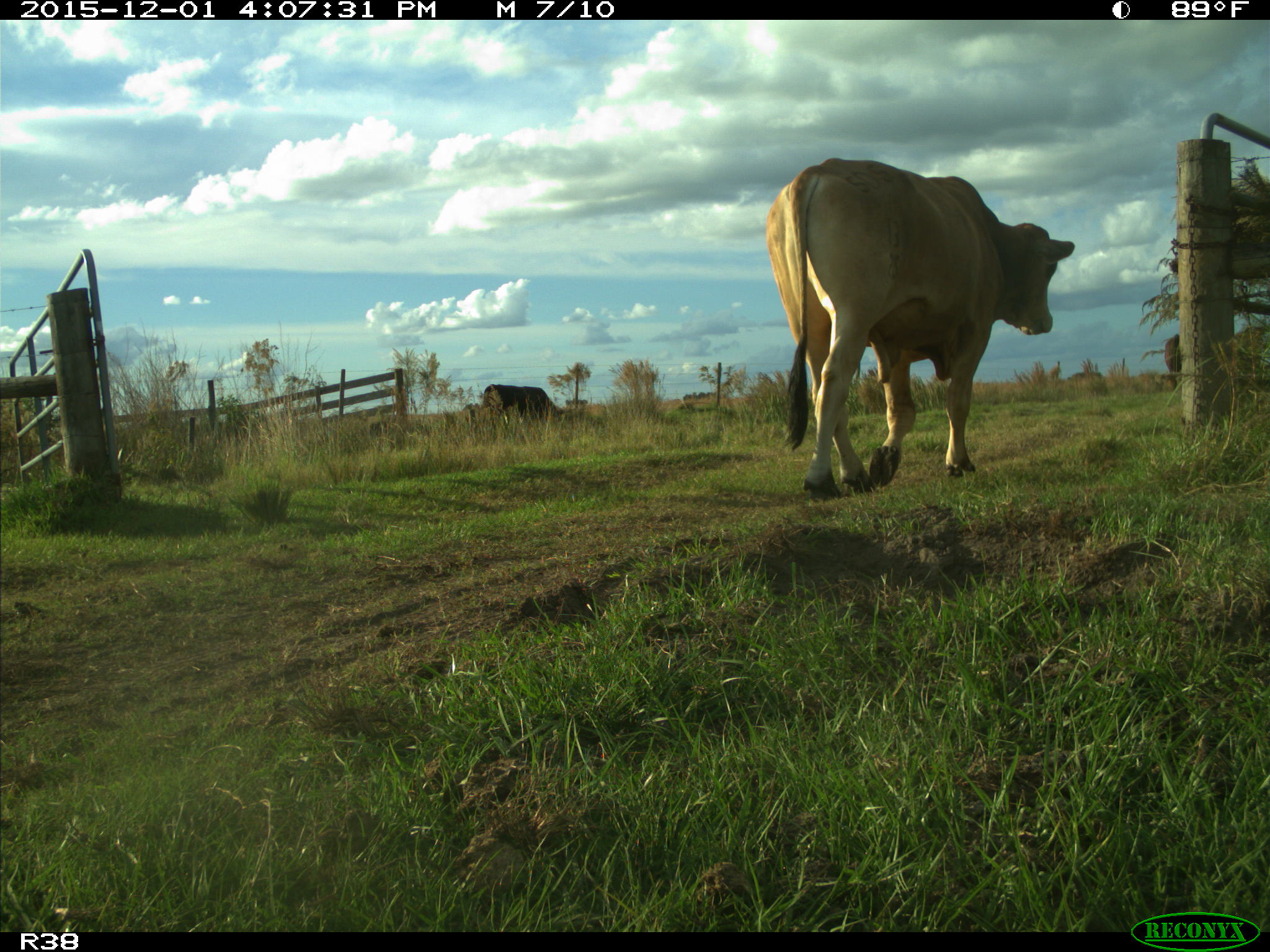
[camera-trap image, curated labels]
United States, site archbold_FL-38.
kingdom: Animalia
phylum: Chordata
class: Mammalia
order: Artiodactyla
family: Bovidae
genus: Bos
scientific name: Bos taurus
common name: domestic cow